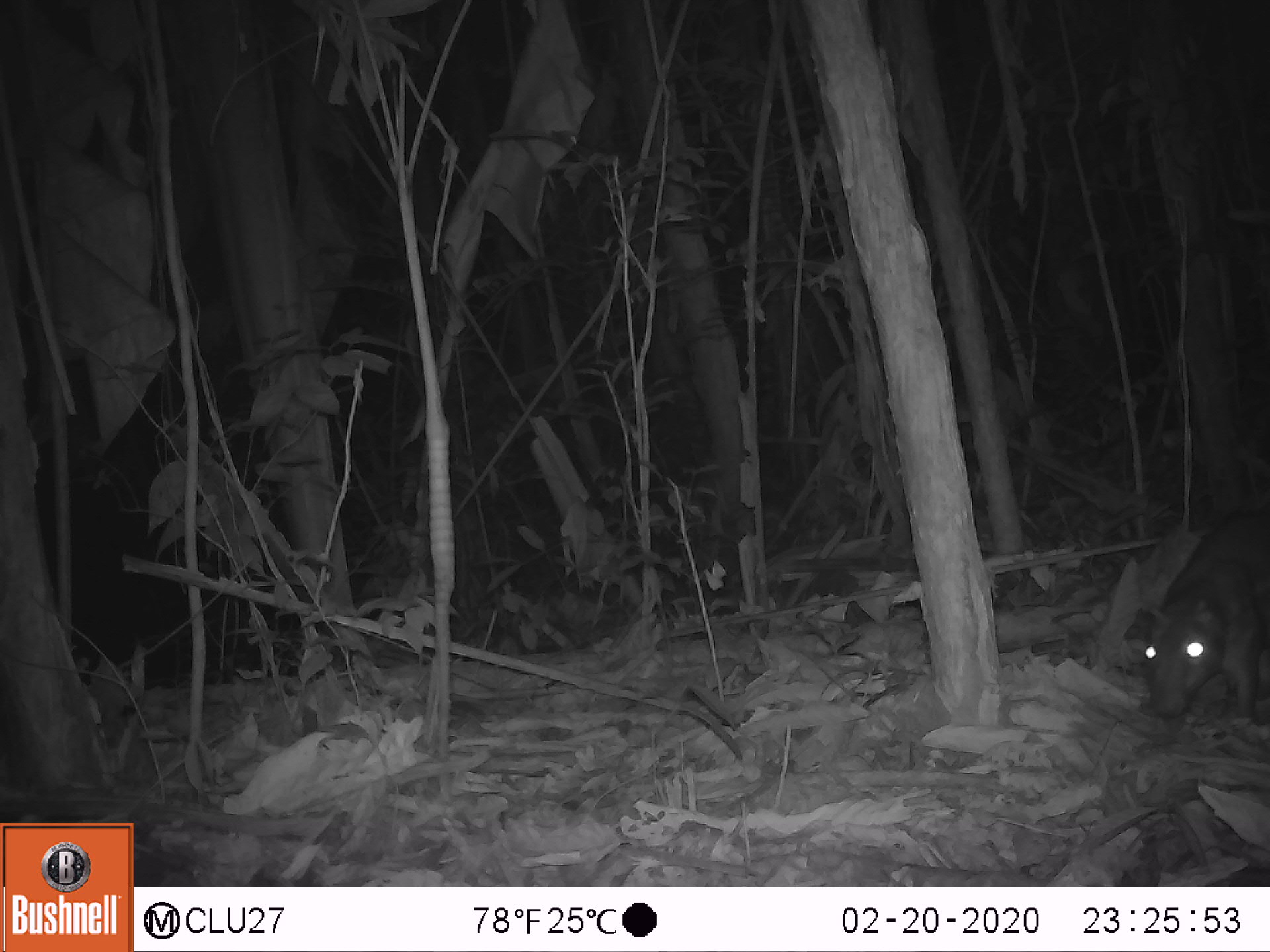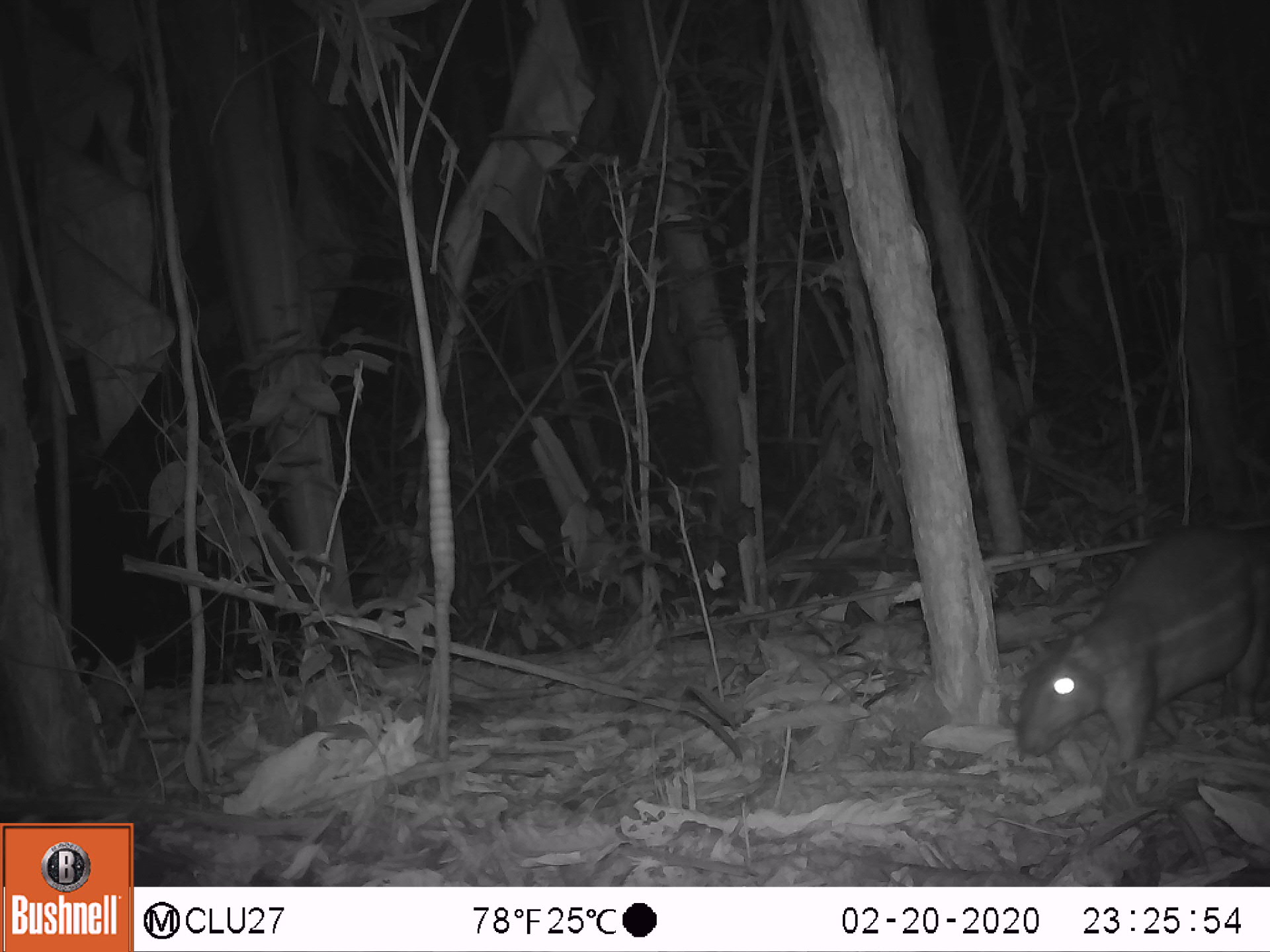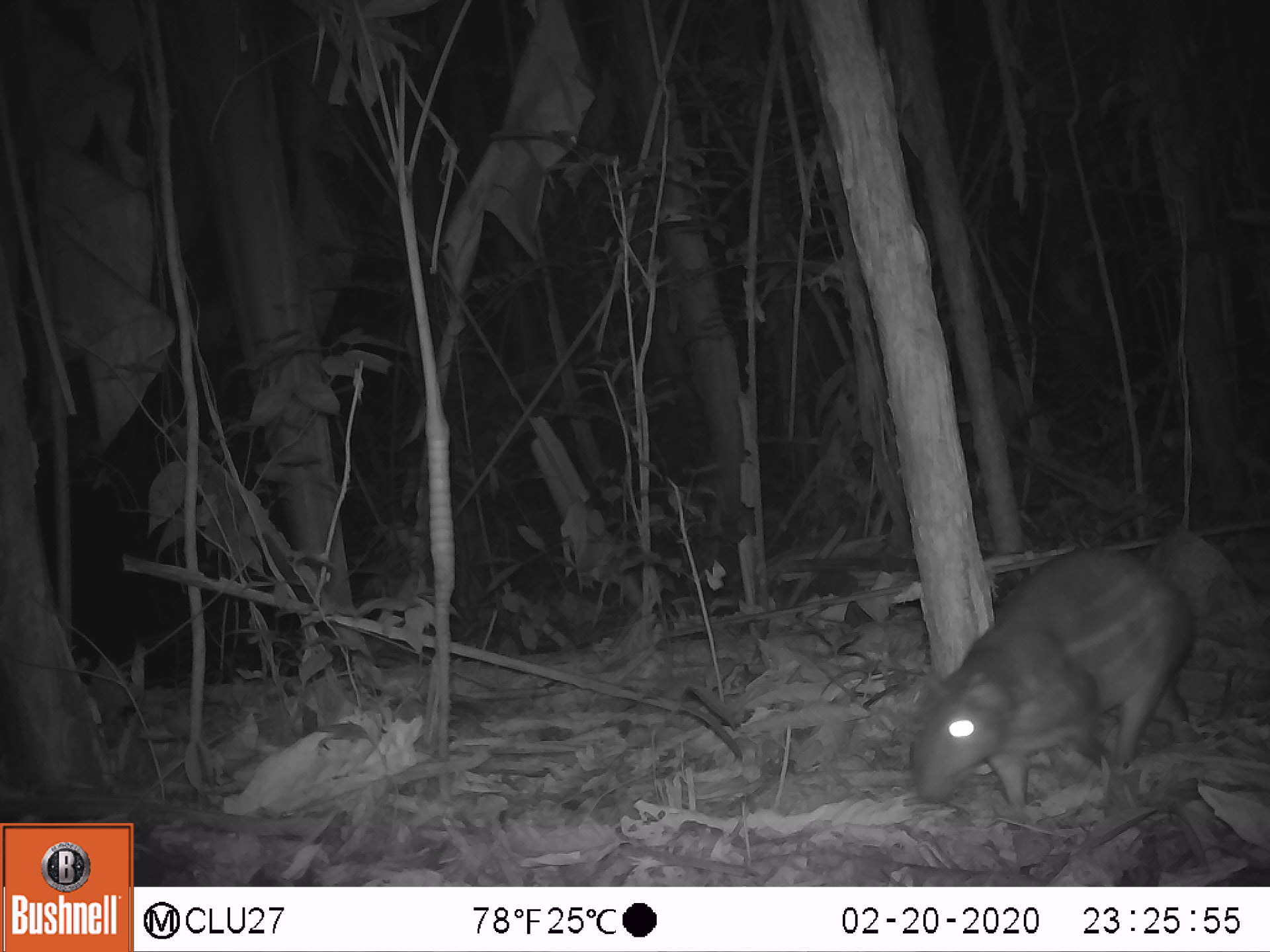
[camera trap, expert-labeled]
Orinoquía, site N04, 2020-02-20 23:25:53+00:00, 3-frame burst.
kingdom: Animalia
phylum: Chordata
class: Mammalia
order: Rodentia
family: Cuniculidae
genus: Cuniculus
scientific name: Cuniculus paca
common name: spotted paca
Spotted paca (Cuniculus paca).